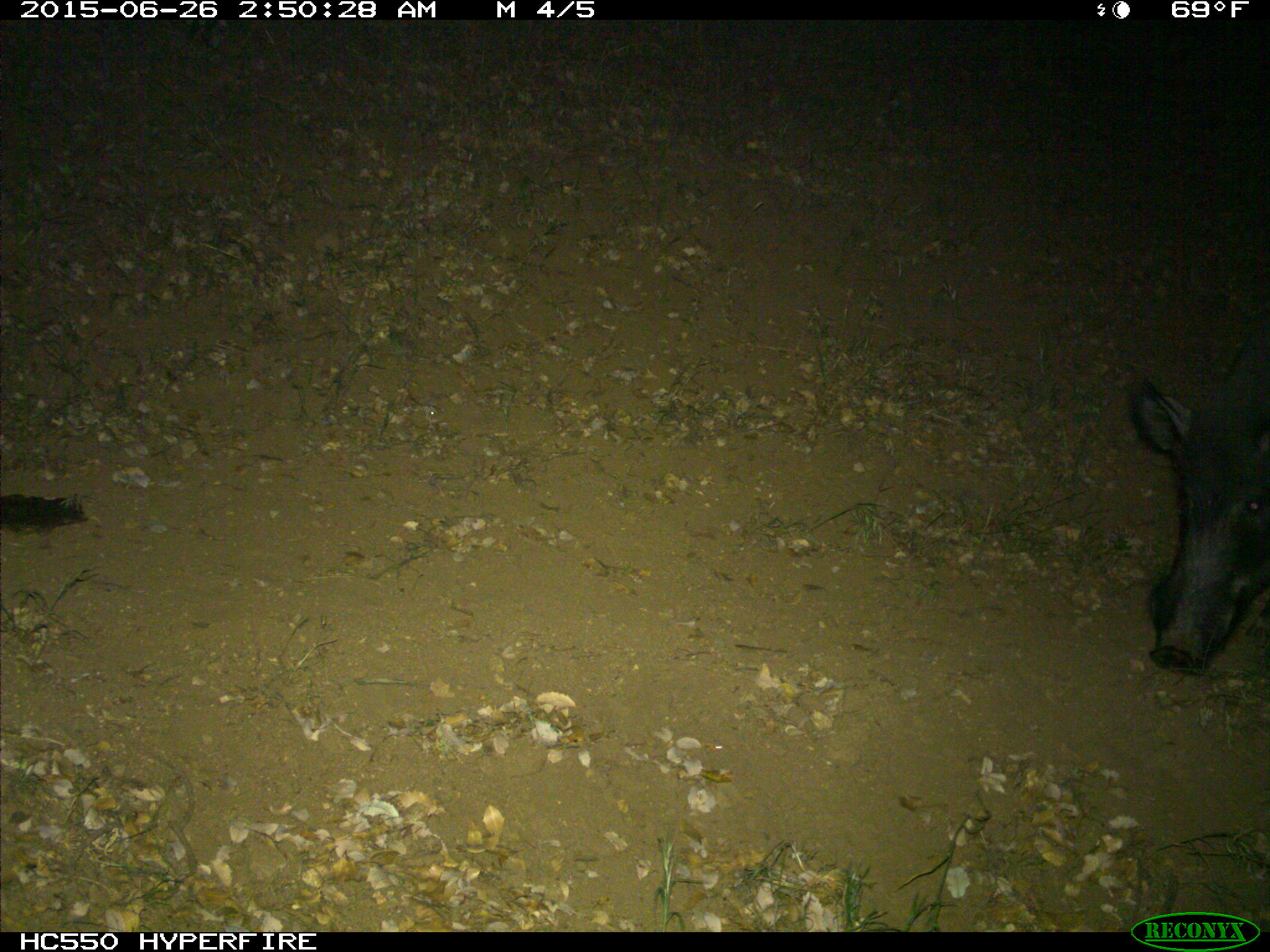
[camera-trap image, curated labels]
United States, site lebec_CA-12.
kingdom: Animalia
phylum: Chordata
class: Mammalia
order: Artiodactyla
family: Suidae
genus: Sus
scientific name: Sus scrofa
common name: wild boar